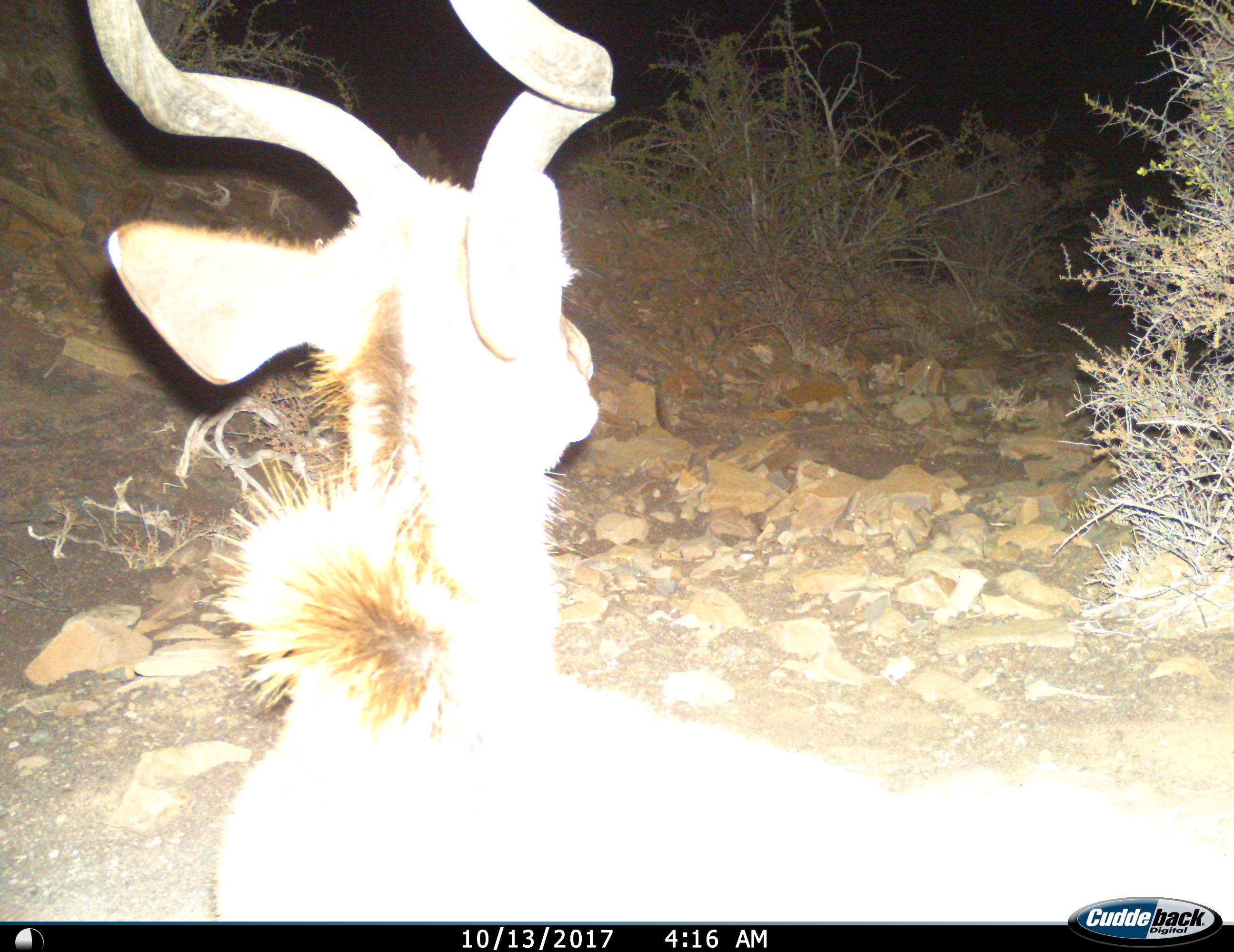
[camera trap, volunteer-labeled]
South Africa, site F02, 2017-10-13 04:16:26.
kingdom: Animalia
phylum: Chordata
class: Mammalia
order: Artiodactyla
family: Bovidae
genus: Tragelaphus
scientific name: Tragelaphus strepsiceros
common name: greater kudu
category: kudu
Kudu (greater kudu) (Tragelaphus strepsiceros), count 1. Behavior (volunteer vote fractions): standing 89%, resting 0%, moving 0%, interacting 0%. Young present (vote fraction): 0%. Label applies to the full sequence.